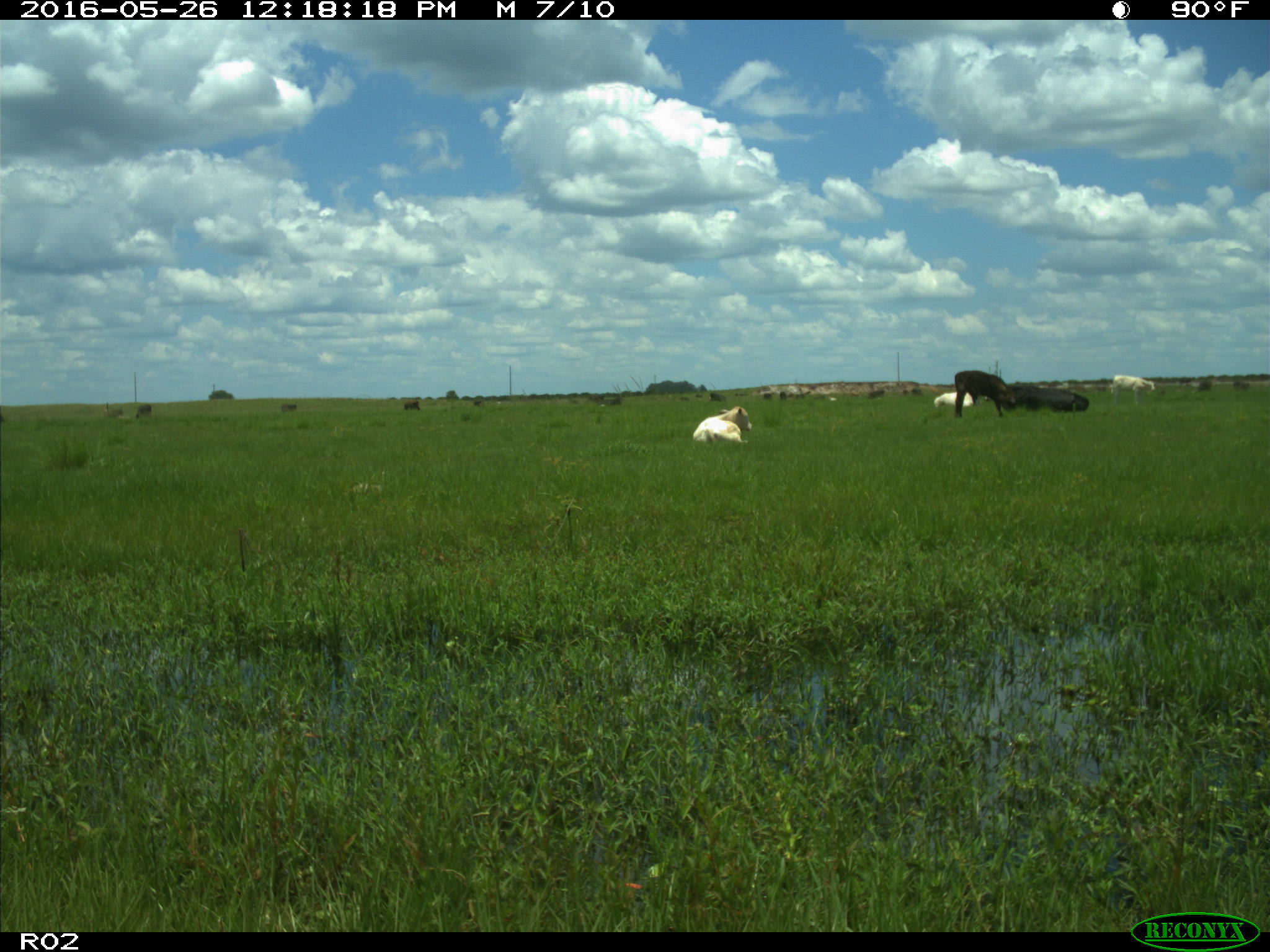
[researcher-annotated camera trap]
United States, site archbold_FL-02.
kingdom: Animalia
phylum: Chordata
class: Mammalia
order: Artiodactyla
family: Bovidae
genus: Bos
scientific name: Bos taurus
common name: domestic cow